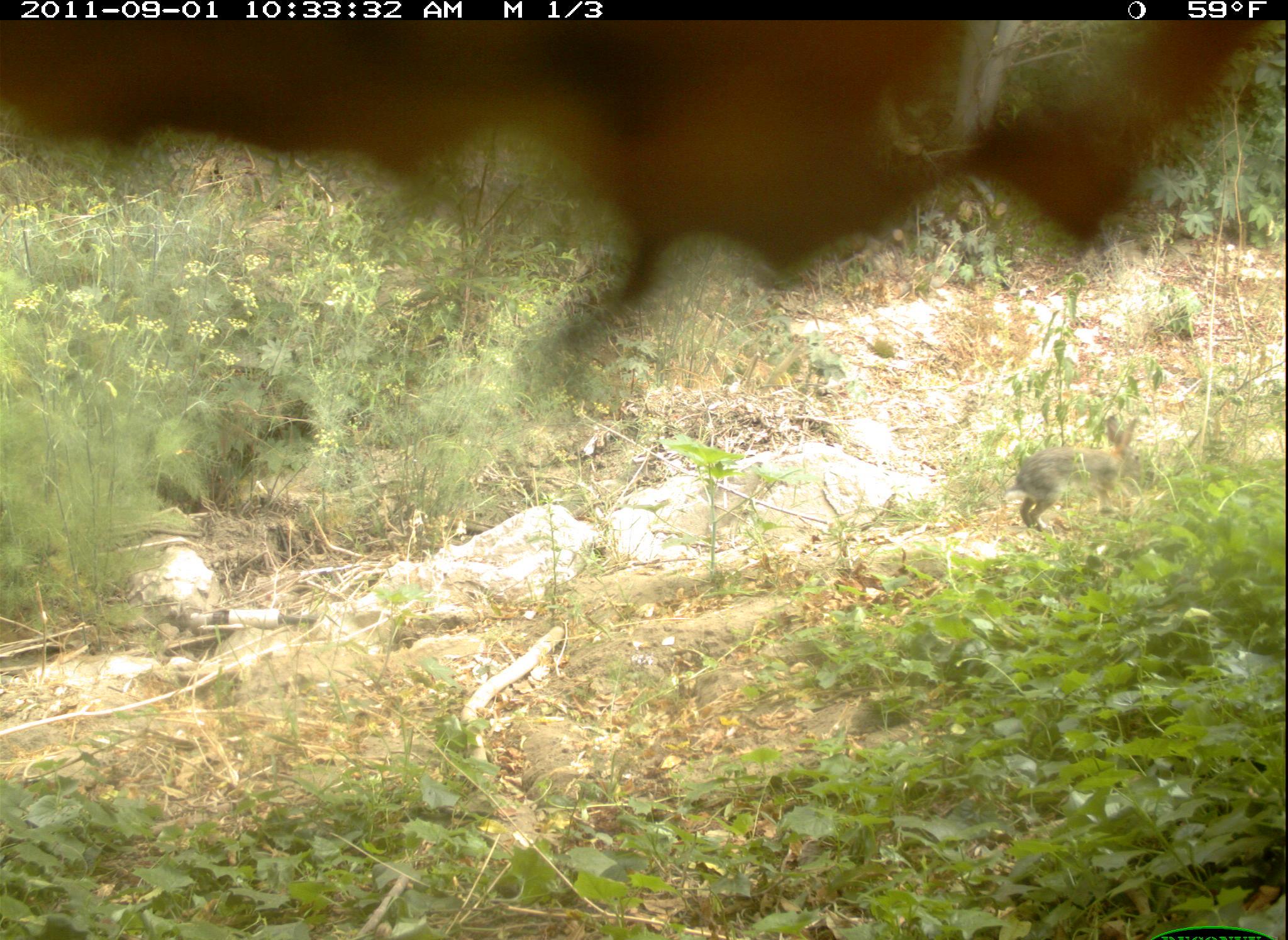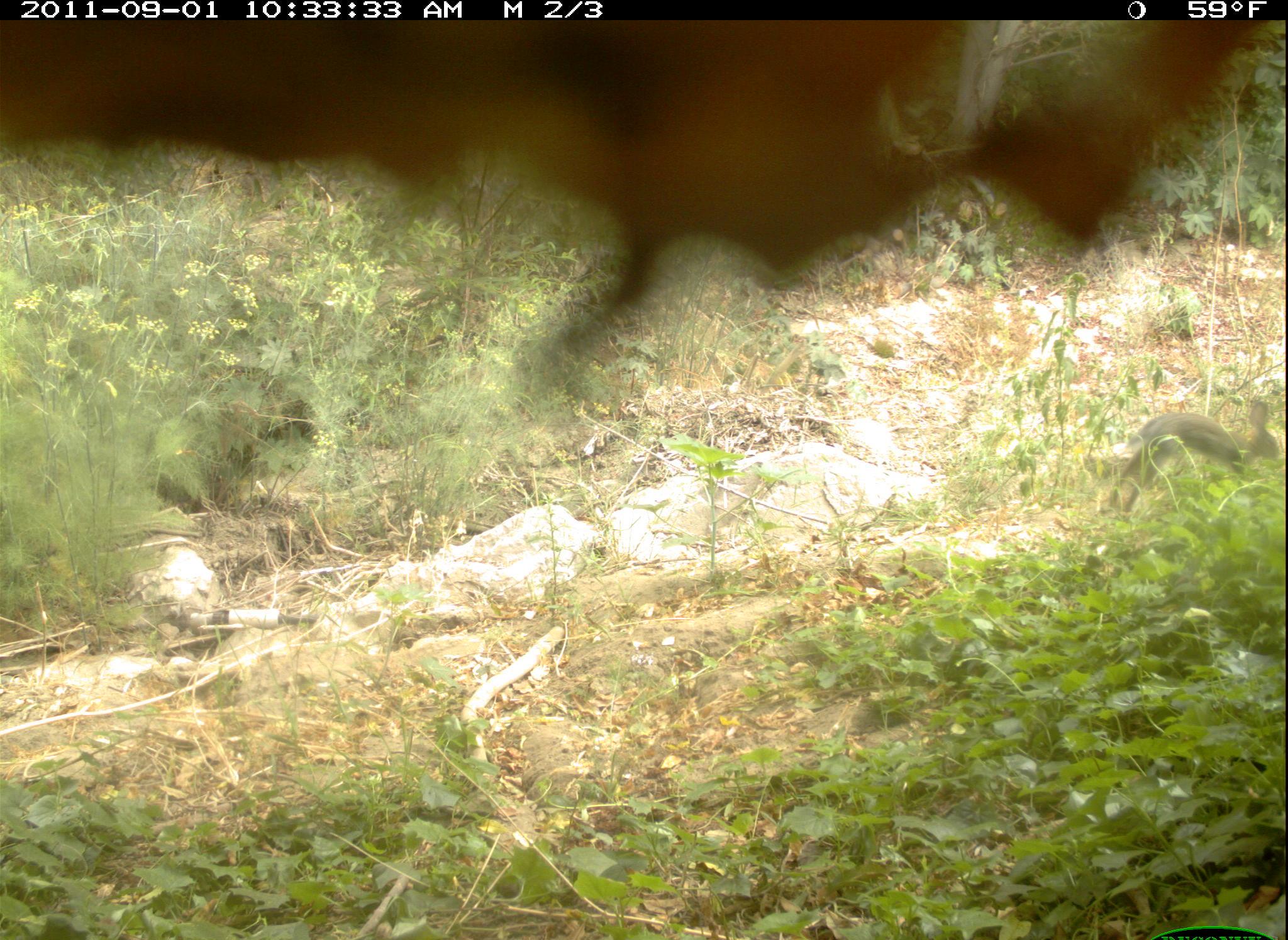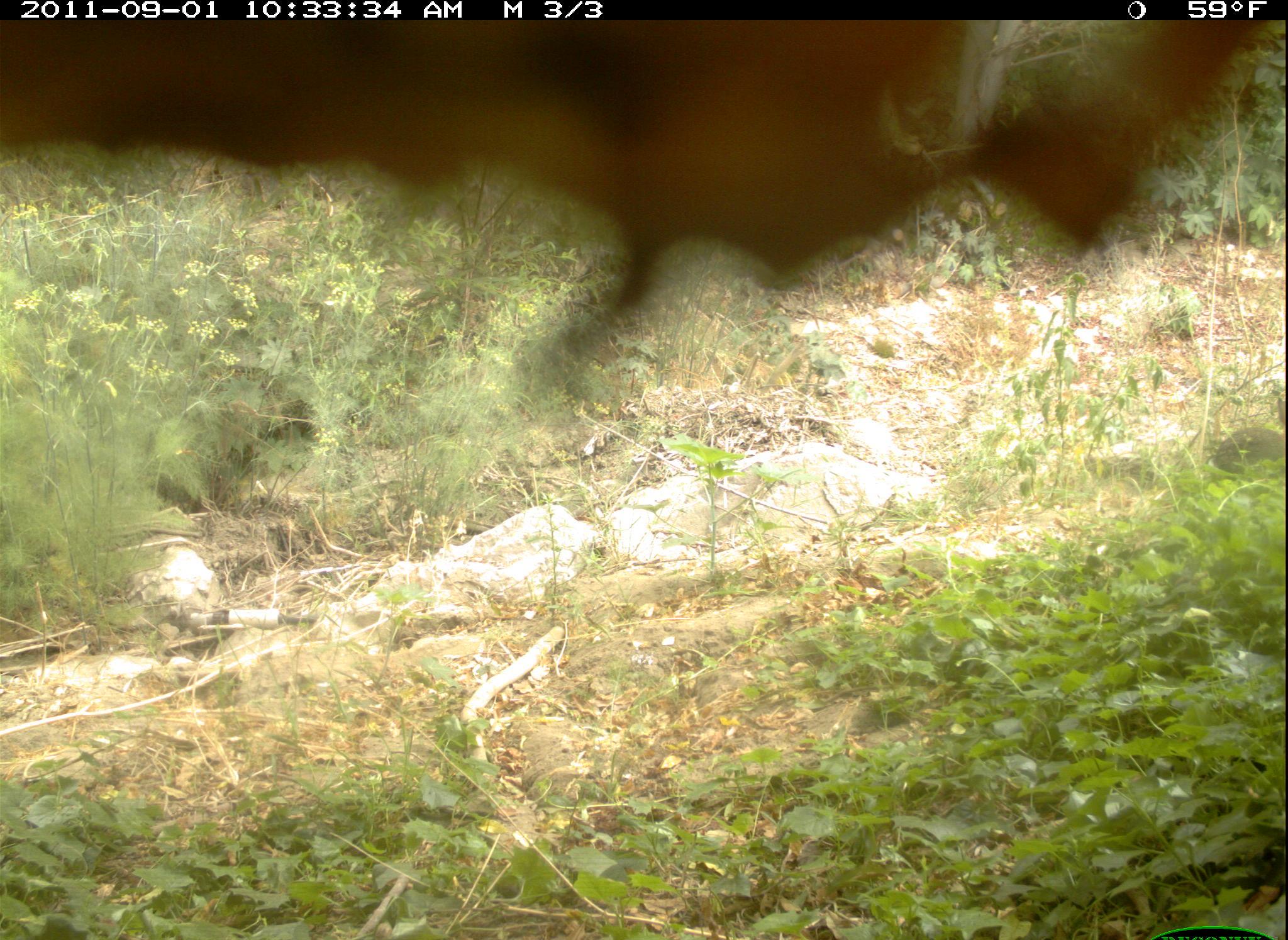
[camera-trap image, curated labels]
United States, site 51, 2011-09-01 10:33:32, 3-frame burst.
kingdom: Animalia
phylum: Chordata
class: Mammalia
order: Lagomorpha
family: Leporidae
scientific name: Leporidae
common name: rabbits and hares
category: rabbit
Rabbit (rabbits and hares) (Leporidae).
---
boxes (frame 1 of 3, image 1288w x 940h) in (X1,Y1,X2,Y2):
rabbit: (1001,401,1156,548)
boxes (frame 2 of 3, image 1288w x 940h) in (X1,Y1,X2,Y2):
rabbit: (1090,396,1282,522)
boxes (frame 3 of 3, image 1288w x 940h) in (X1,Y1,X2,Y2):
rabbit: (1204,416,1285,480)